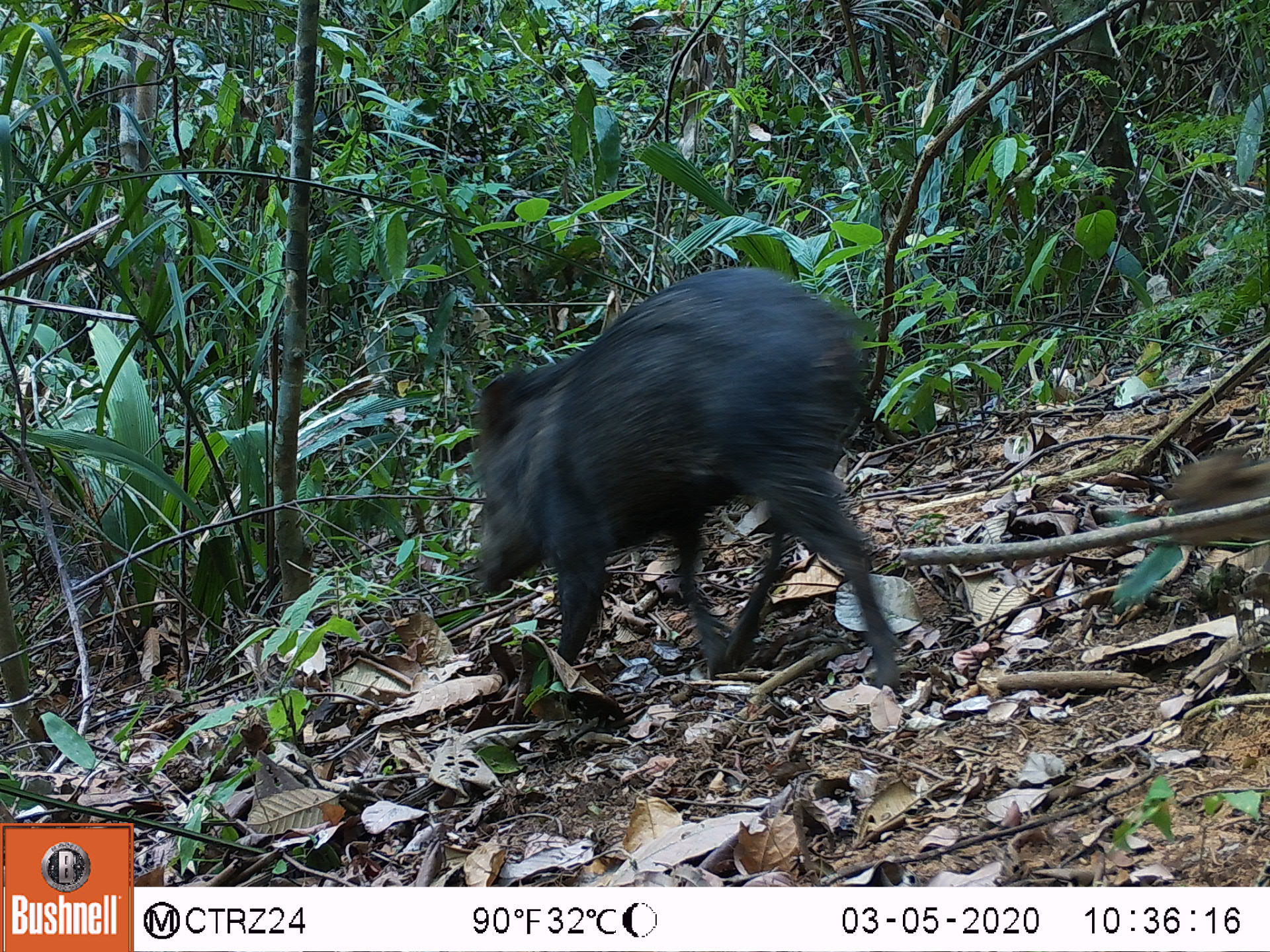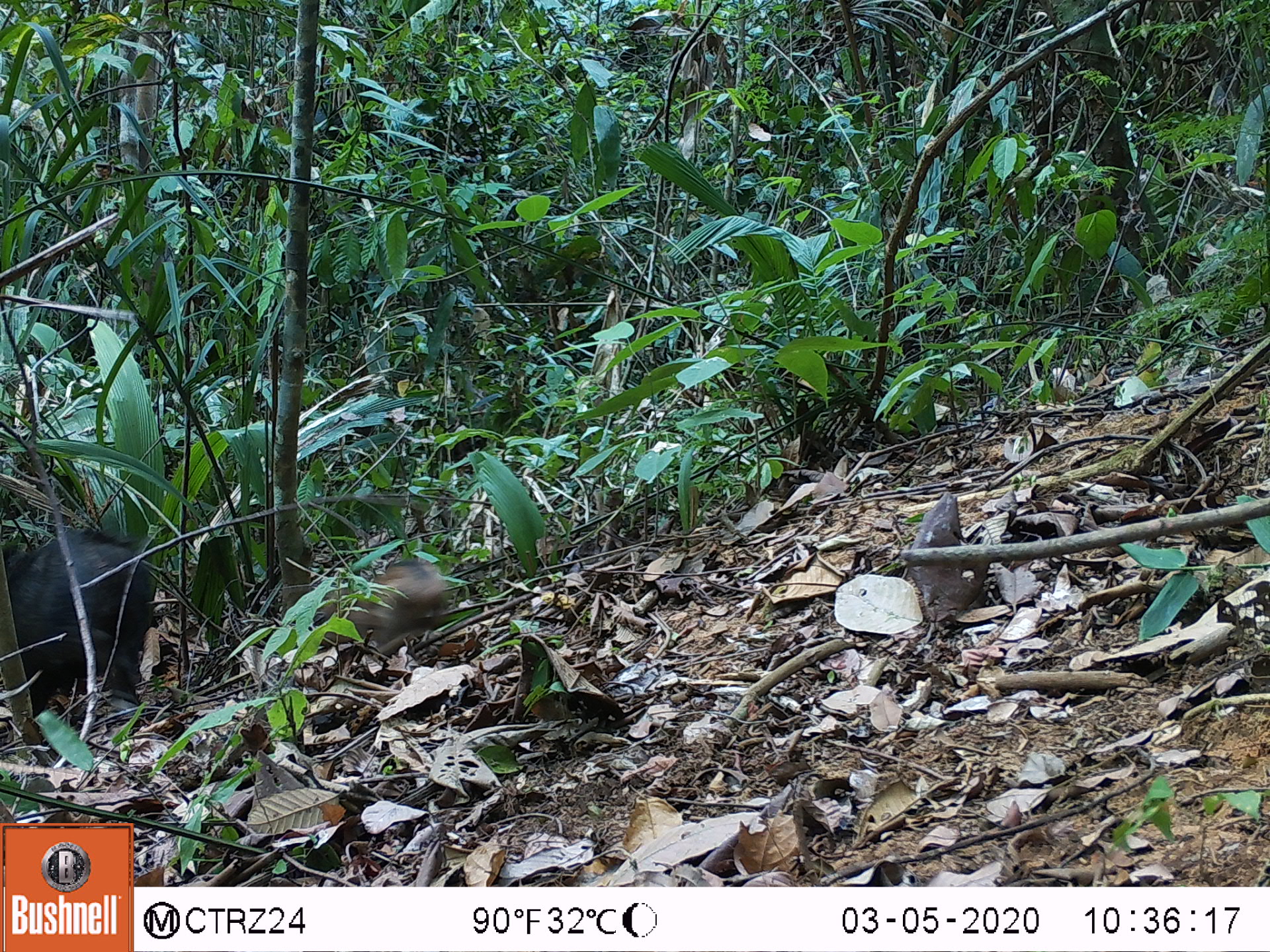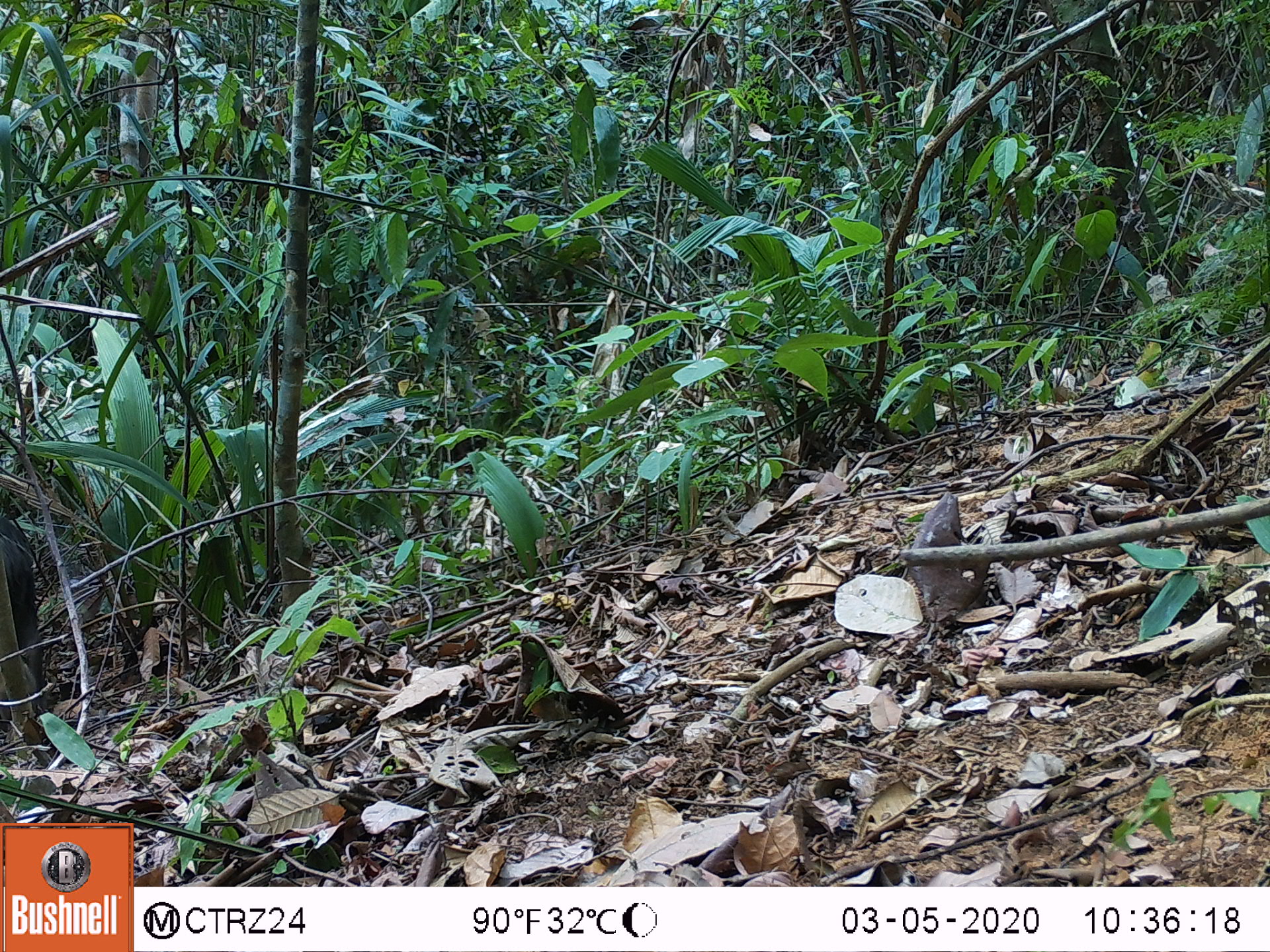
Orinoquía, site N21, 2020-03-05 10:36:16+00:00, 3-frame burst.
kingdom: Animalia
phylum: Chordata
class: Mammalia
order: Artiodactyla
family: Tayassuidae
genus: Pecari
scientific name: Pecari tajacu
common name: collared peccary